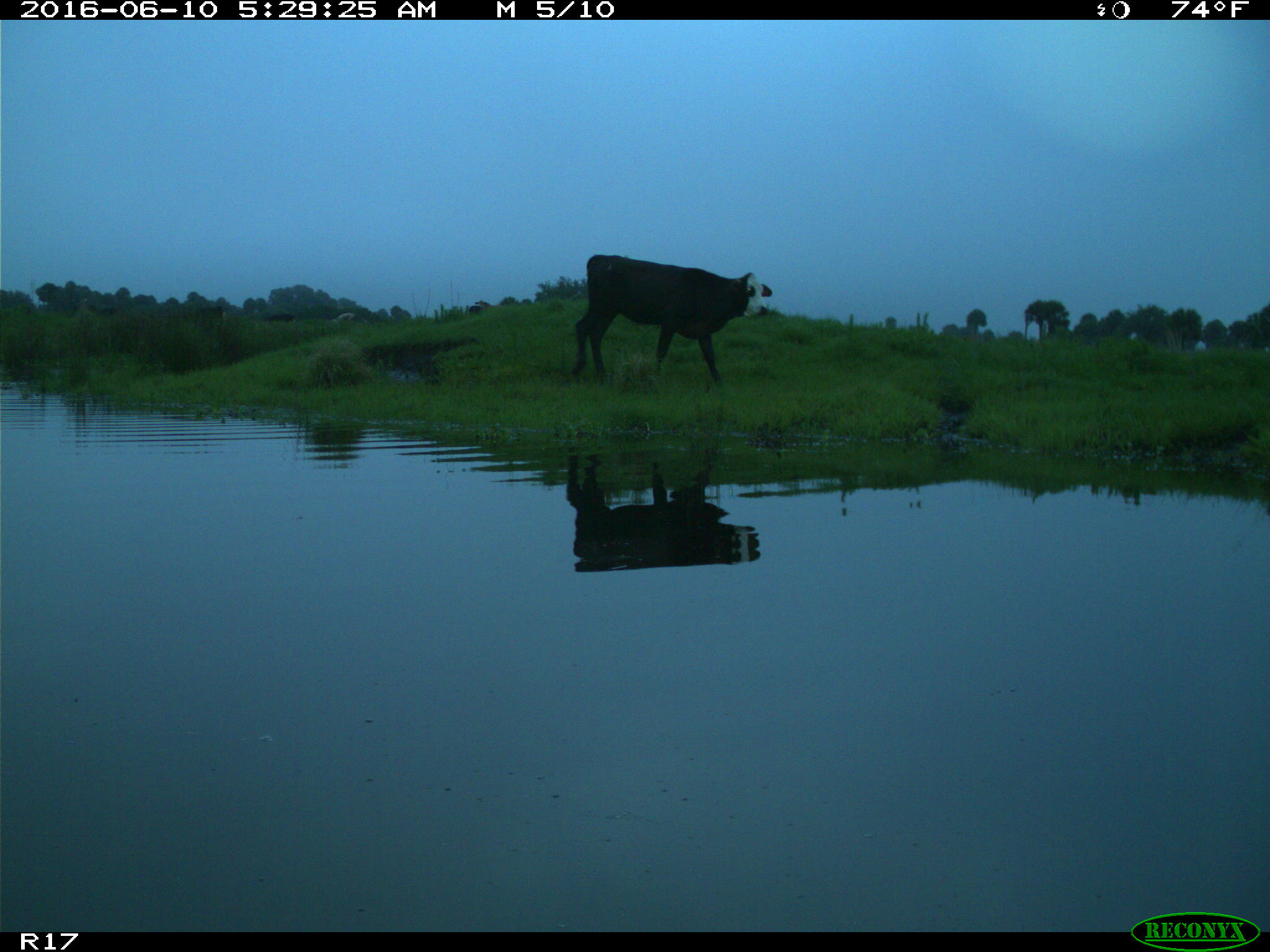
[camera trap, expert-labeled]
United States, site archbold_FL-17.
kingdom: Animalia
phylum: Chordata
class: Mammalia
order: Artiodactyla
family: Bovidae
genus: Bos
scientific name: Bos taurus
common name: domestic cow